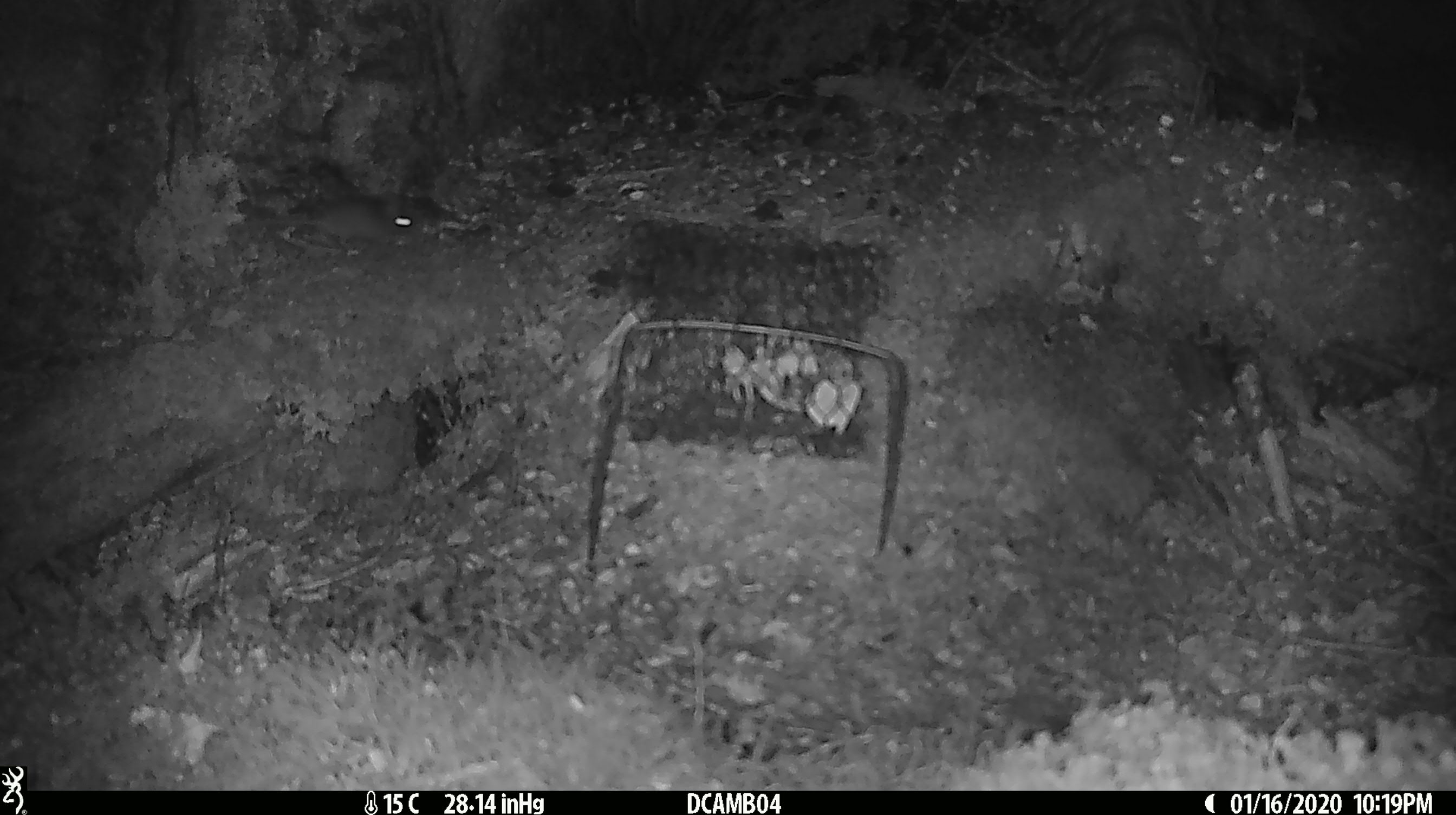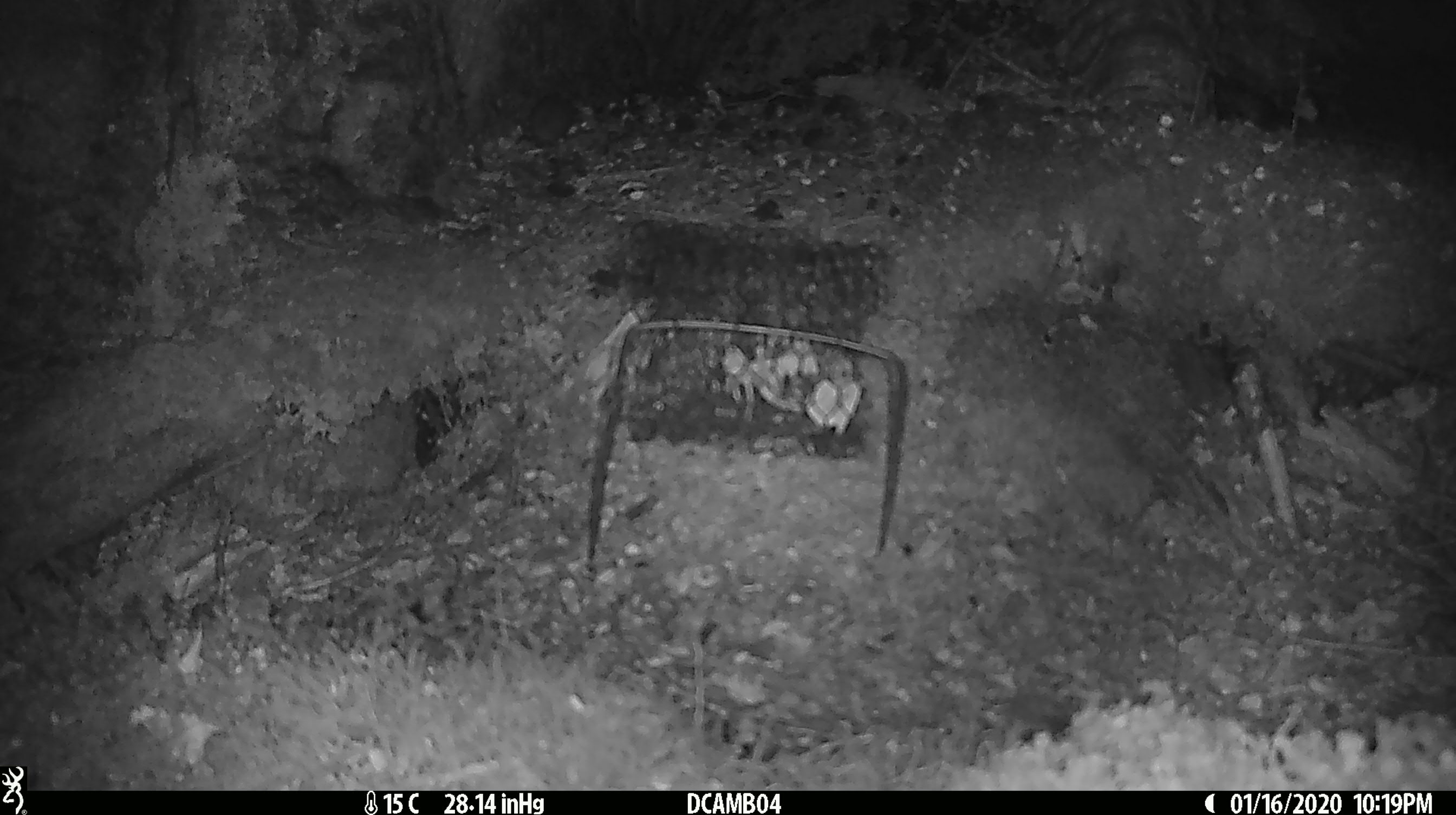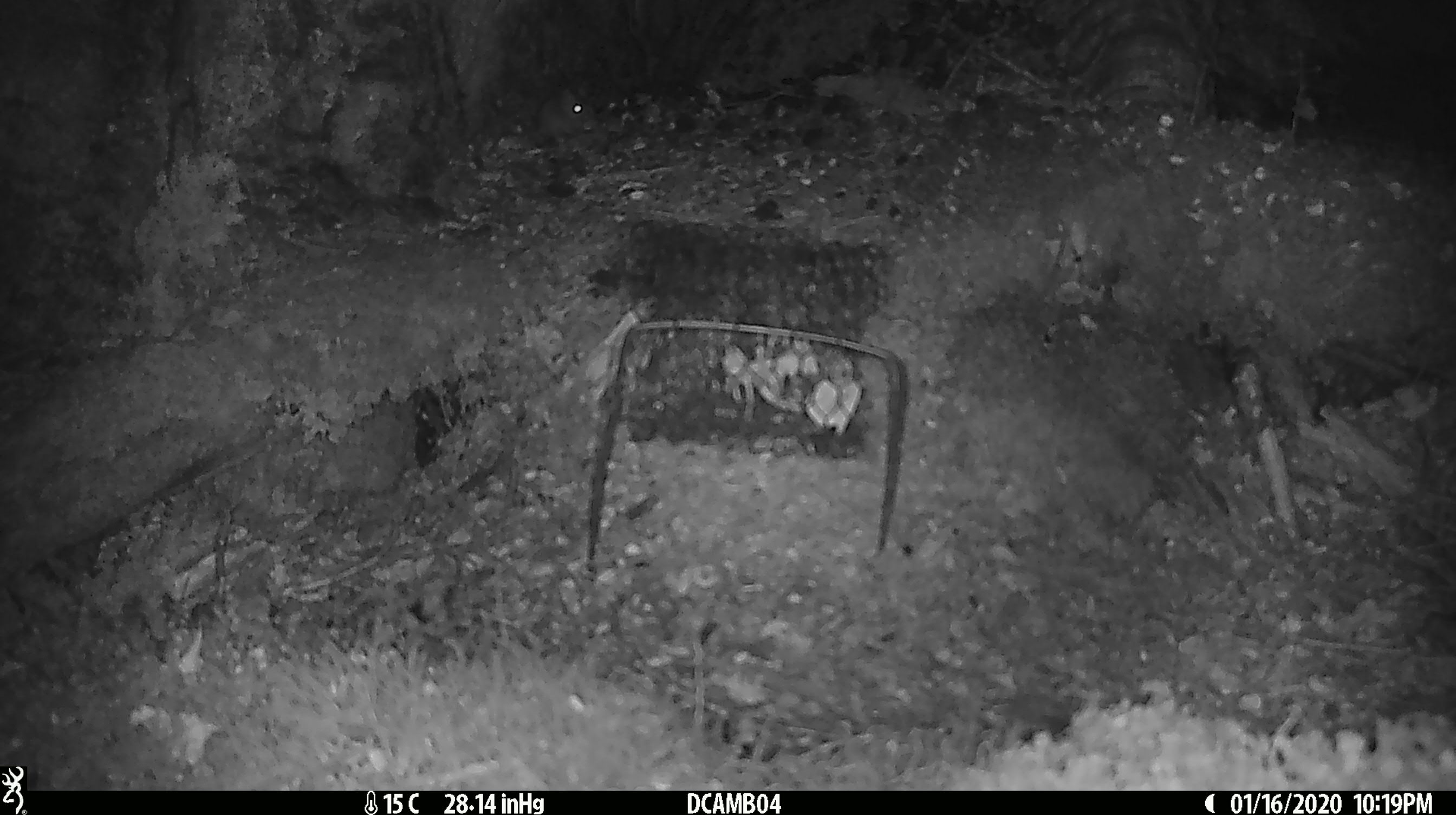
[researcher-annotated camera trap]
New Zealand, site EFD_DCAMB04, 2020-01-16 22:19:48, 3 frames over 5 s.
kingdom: Animalia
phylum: Chordata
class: Mammalia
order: Rodentia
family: Muridae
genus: Mus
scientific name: Mus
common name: mouse